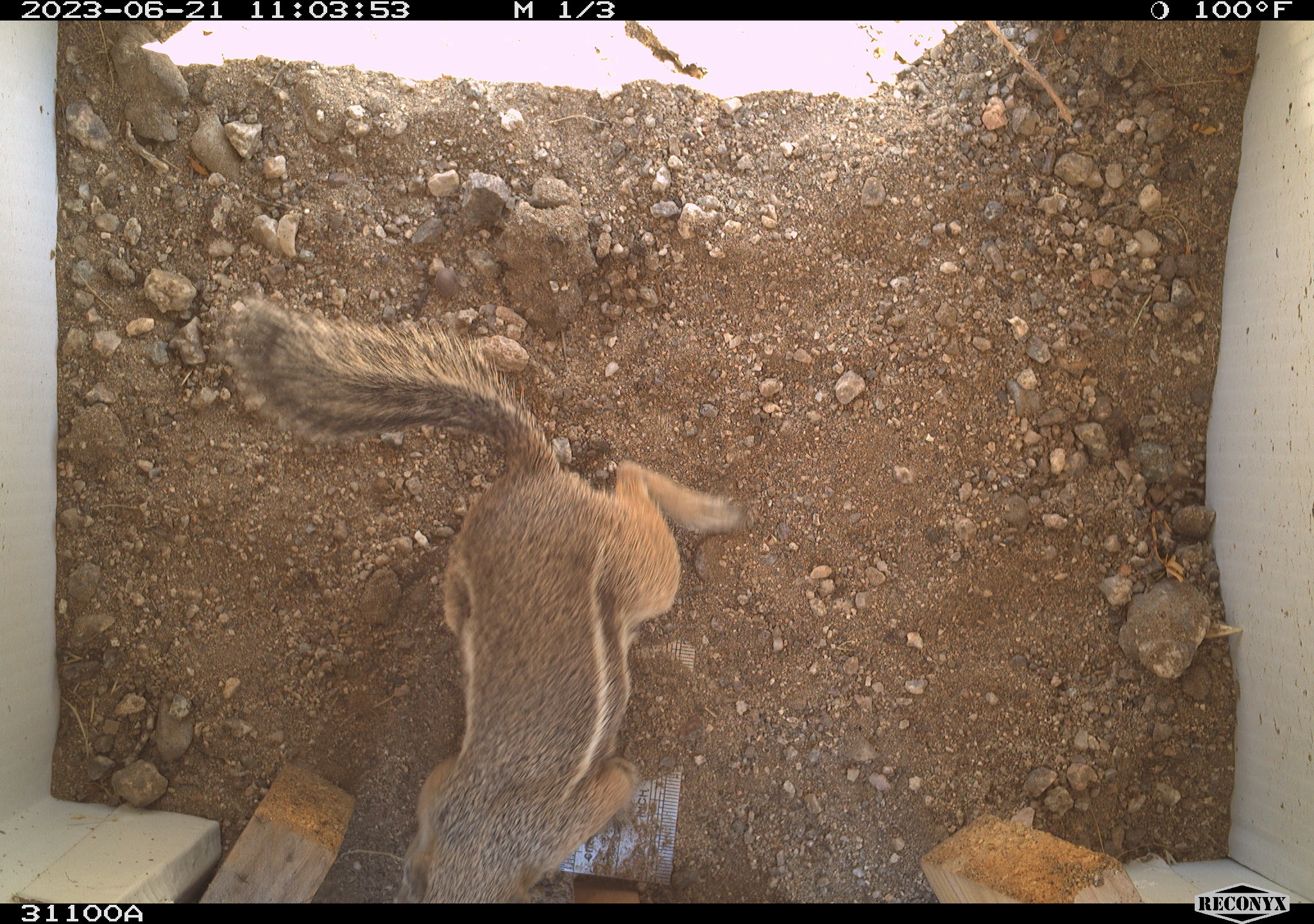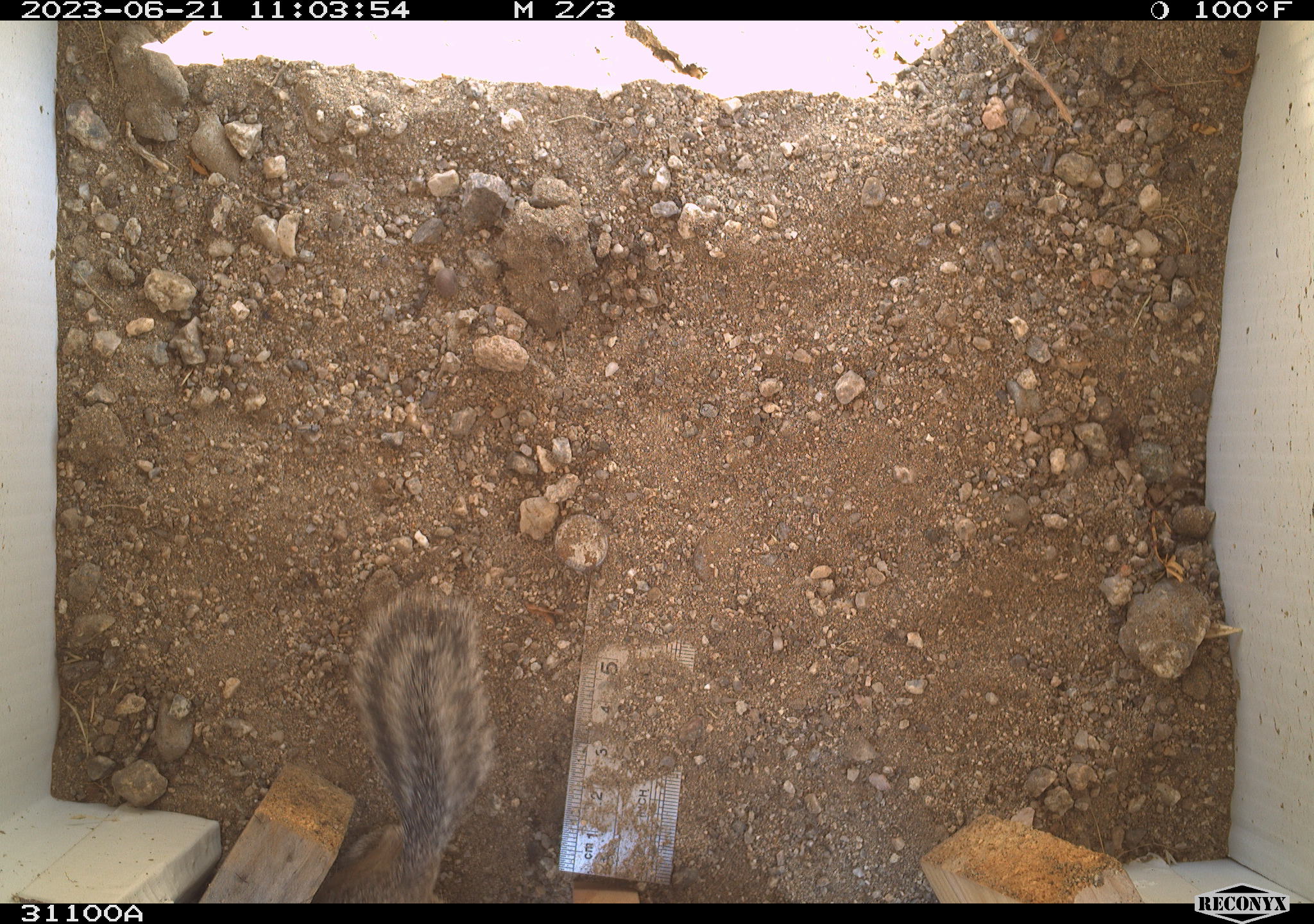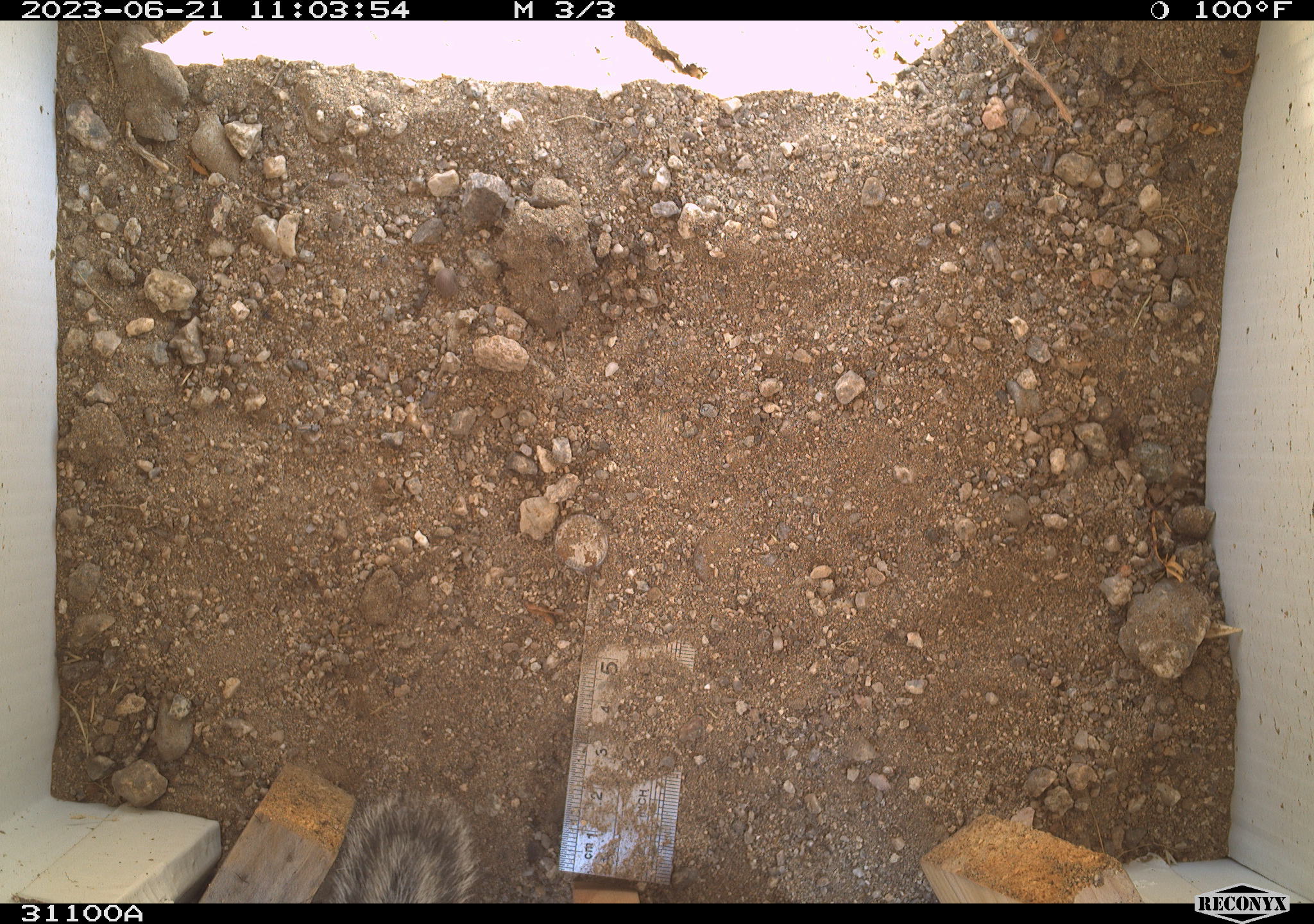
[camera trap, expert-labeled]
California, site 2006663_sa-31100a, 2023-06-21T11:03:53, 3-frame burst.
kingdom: Animalia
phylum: Chordata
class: Mammalia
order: Rodentia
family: Sciuridae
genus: Ammospermophilus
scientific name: Ammospermophilus leucurus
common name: white-tailed antelope squirrel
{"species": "white-tailed antelope squirrel (Ammospermophilus leucurus)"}